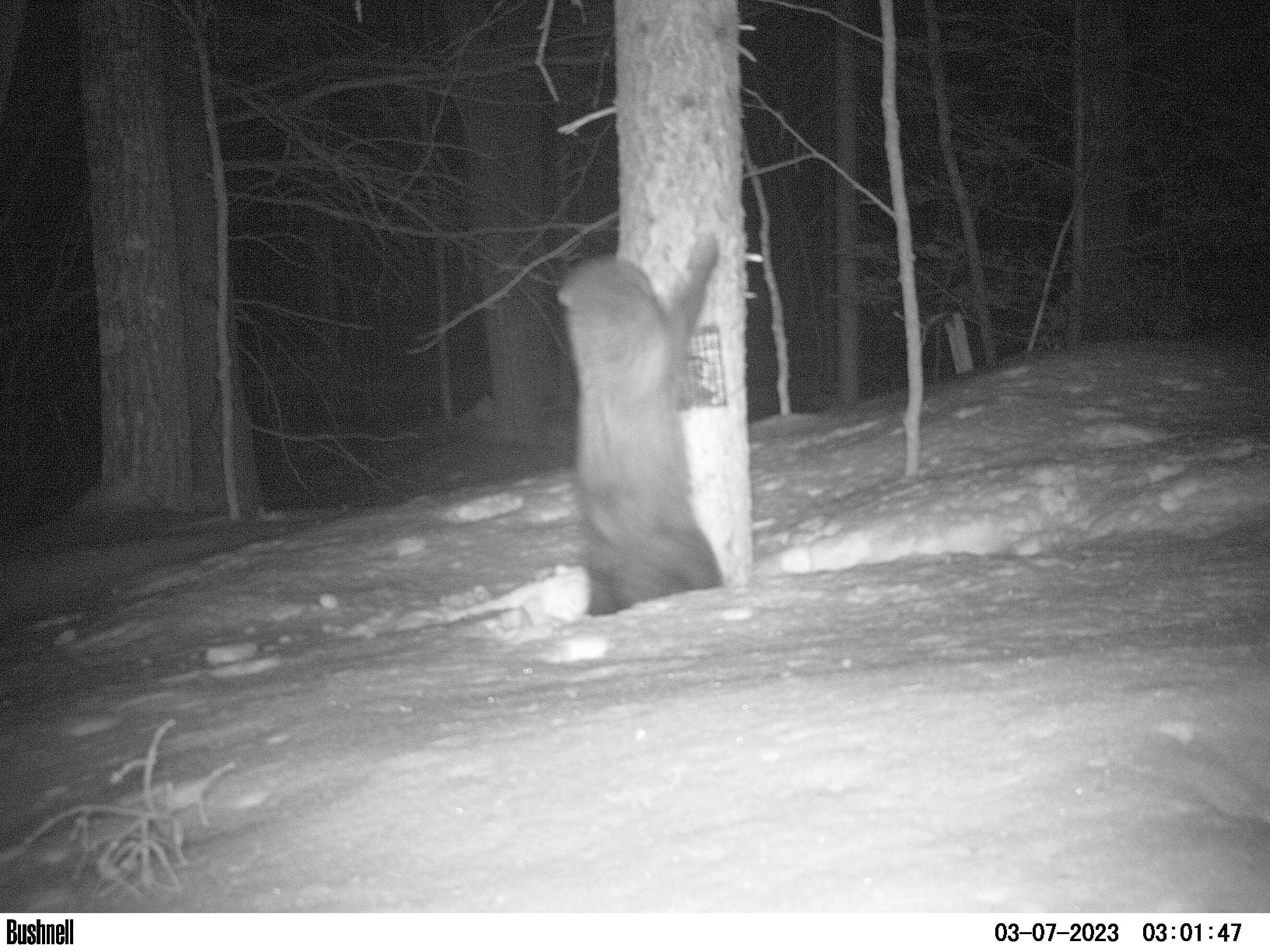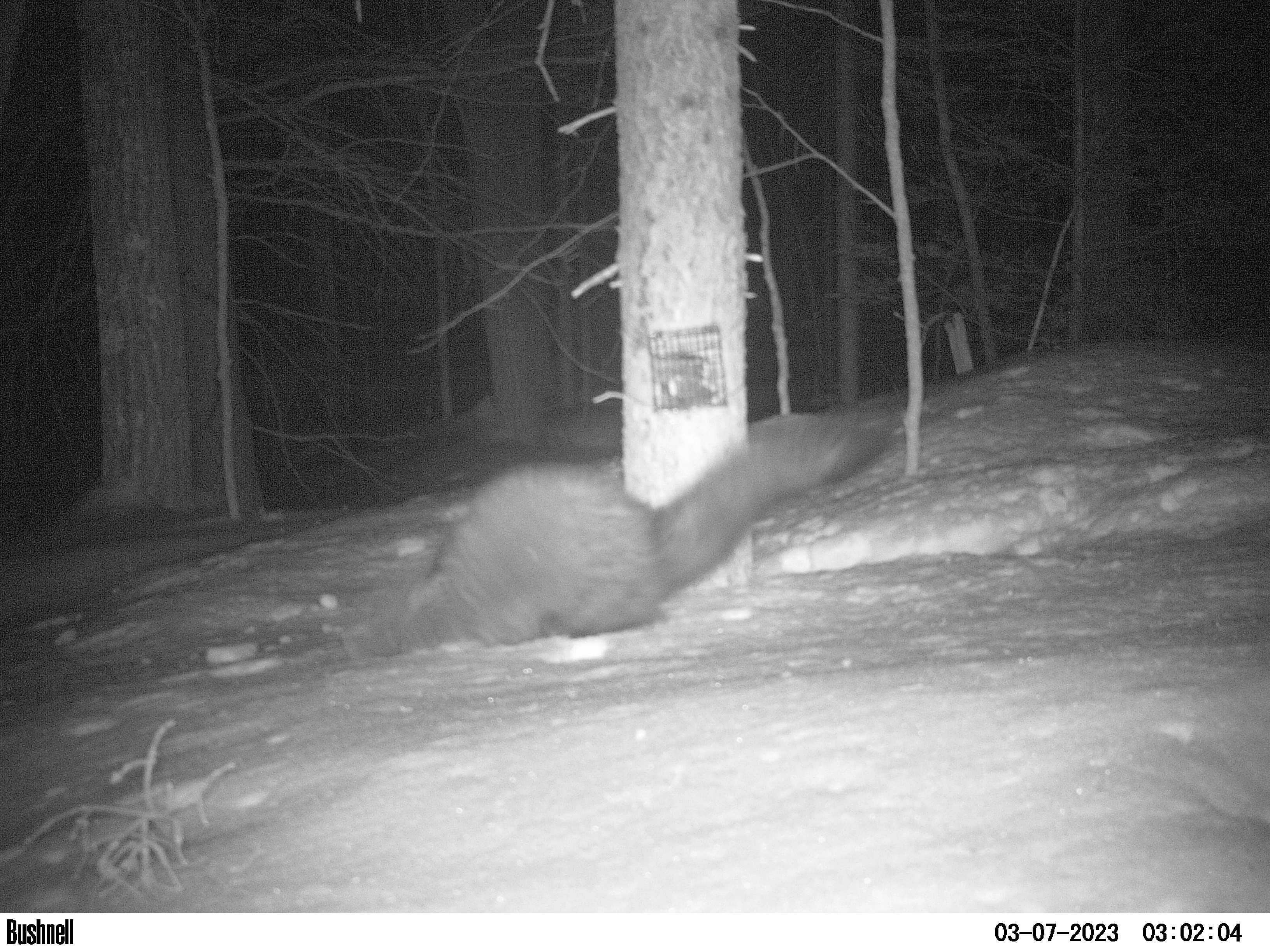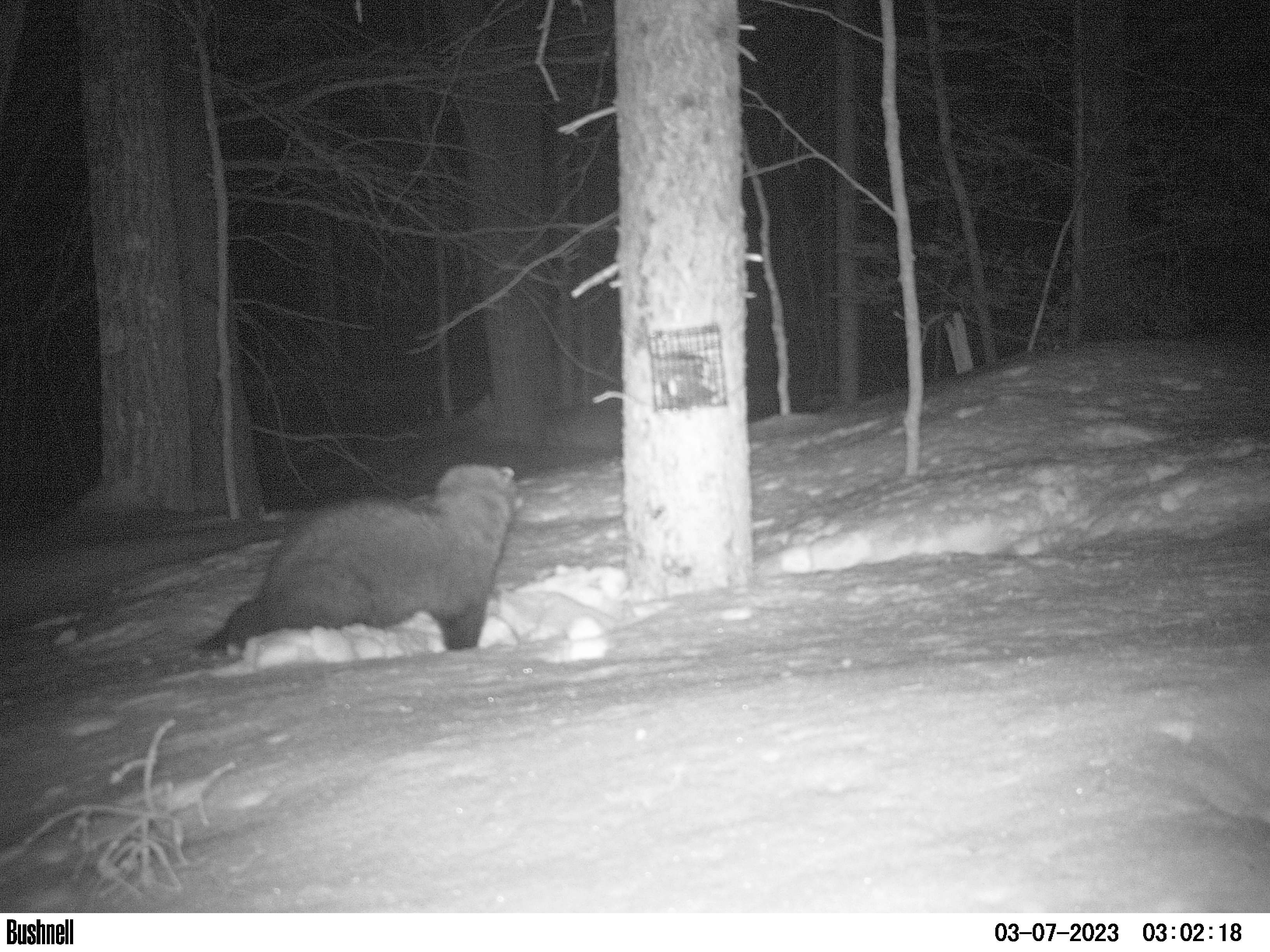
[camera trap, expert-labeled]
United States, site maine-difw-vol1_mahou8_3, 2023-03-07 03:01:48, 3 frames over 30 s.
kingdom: Animalia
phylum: Chordata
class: Mammalia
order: Carnivora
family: Mustelidae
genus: Pekania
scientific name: Pekania pennanti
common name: fisher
Fisher (Pekania pennanti).